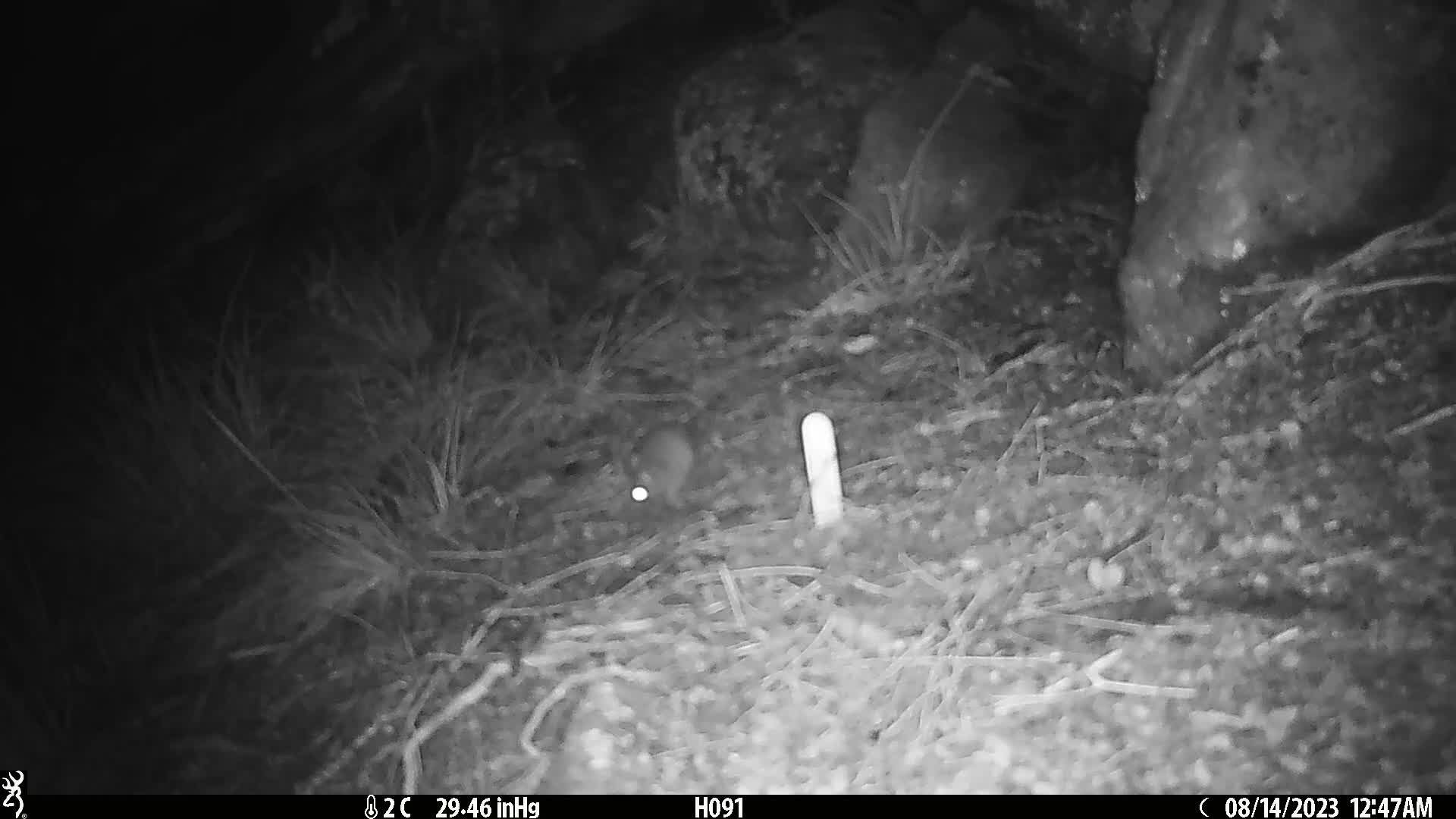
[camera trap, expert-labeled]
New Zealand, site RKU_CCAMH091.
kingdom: Animalia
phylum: Chordata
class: Mammalia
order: Rodentia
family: Muridae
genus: Rattus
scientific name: Rattus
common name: rat